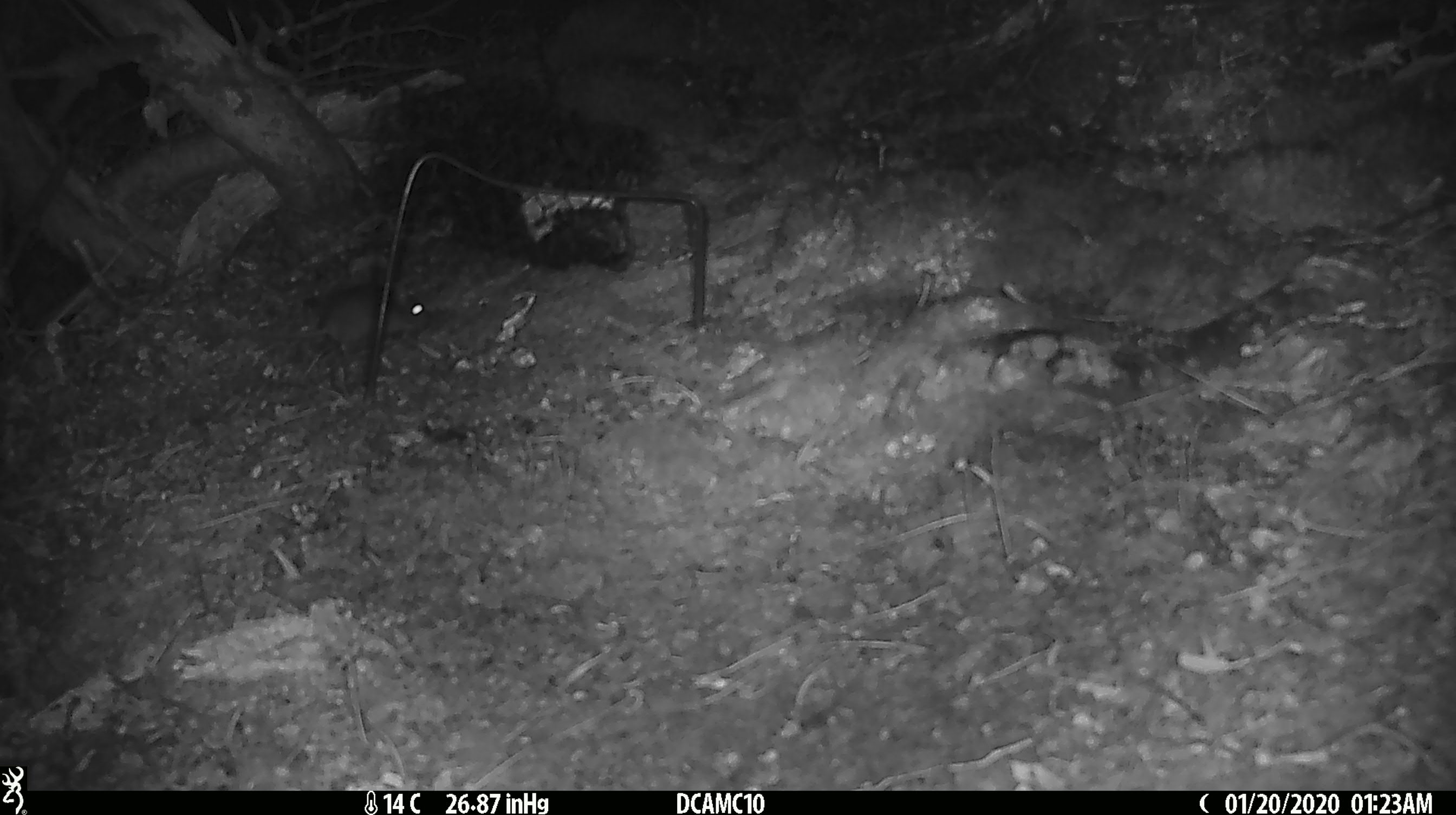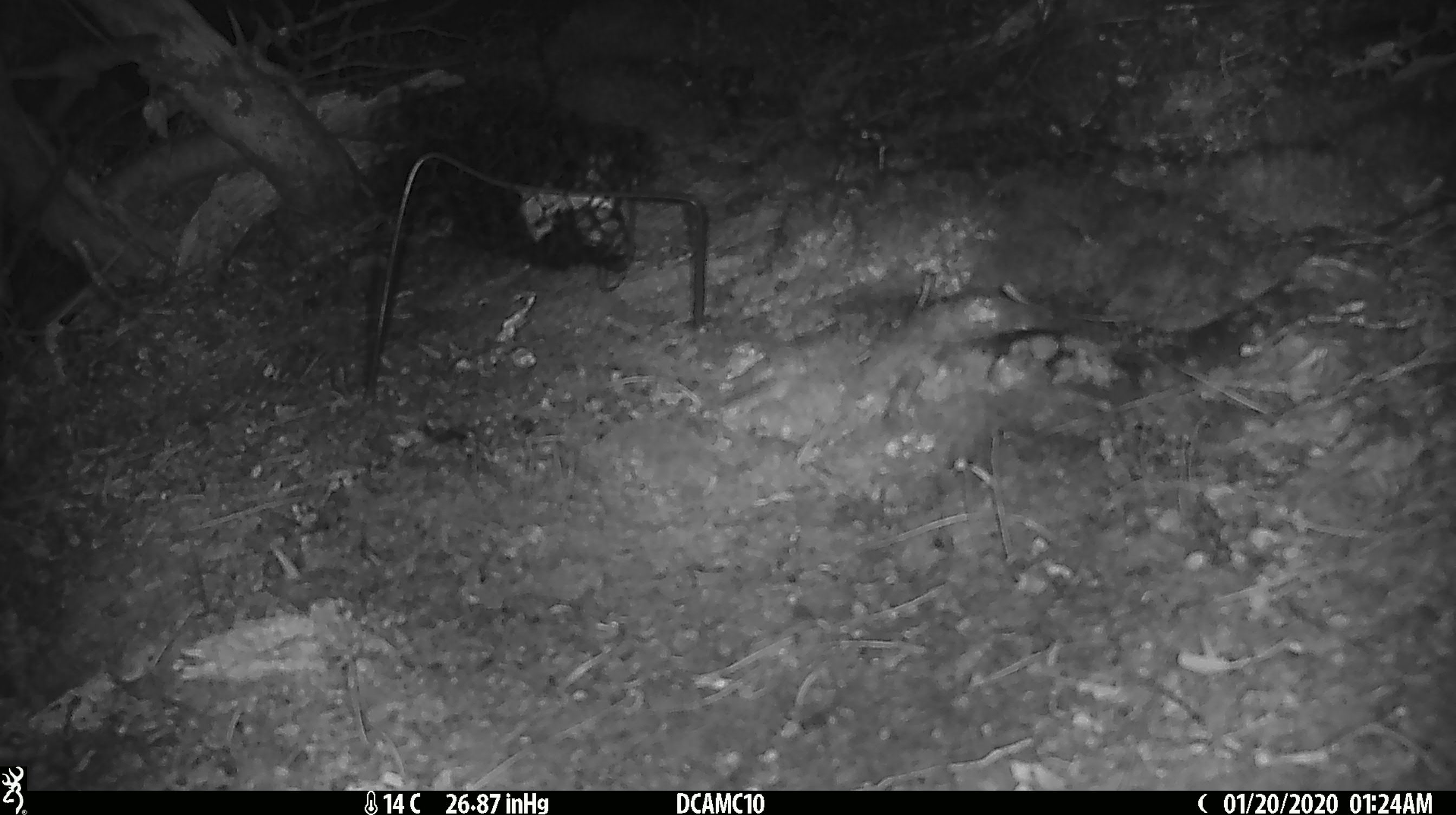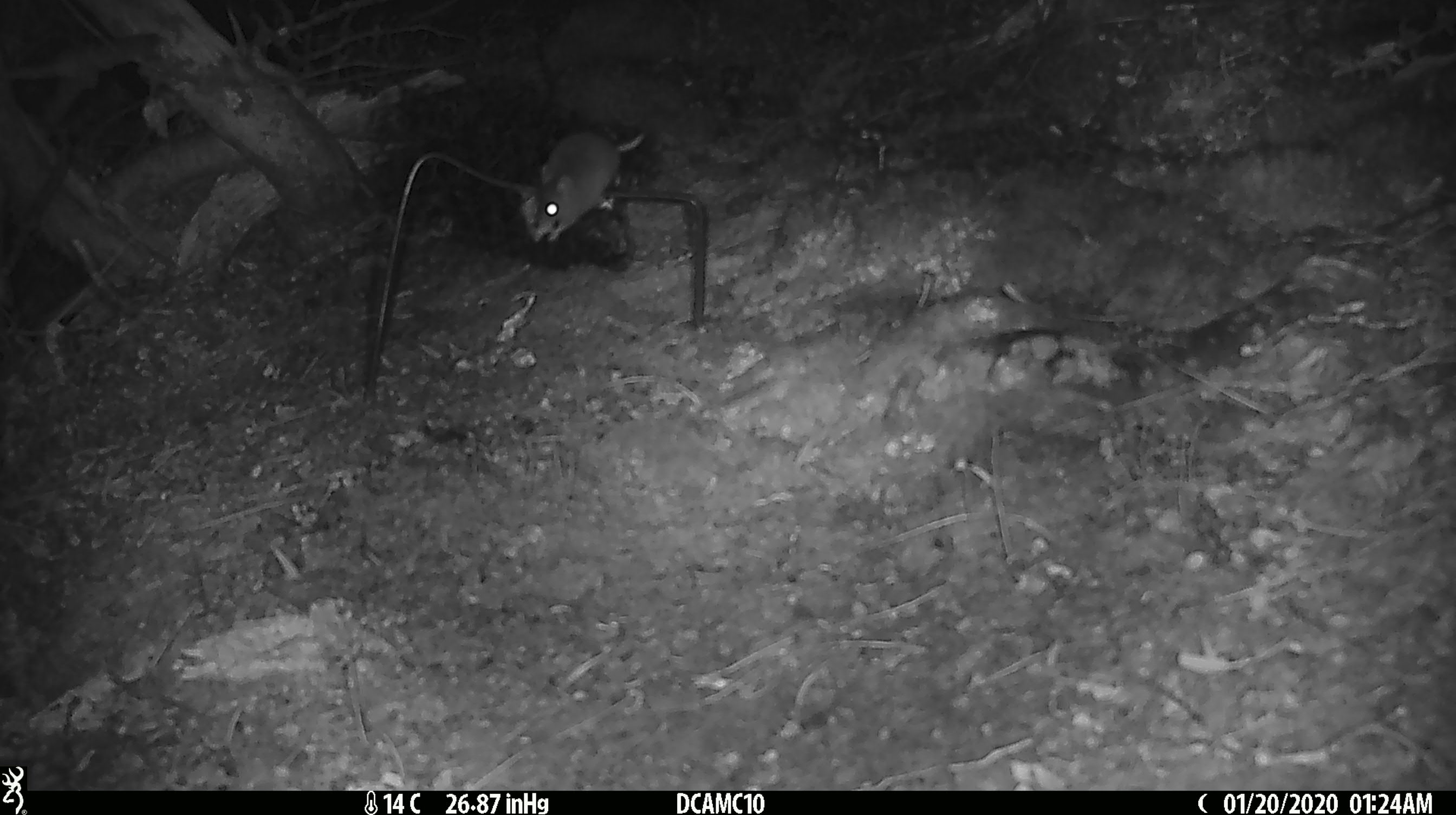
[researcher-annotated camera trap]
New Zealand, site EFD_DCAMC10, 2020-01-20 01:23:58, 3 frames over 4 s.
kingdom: Animalia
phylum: Chordata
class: Mammalia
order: Rodentia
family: Muridae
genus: Mus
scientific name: Mus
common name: mouse